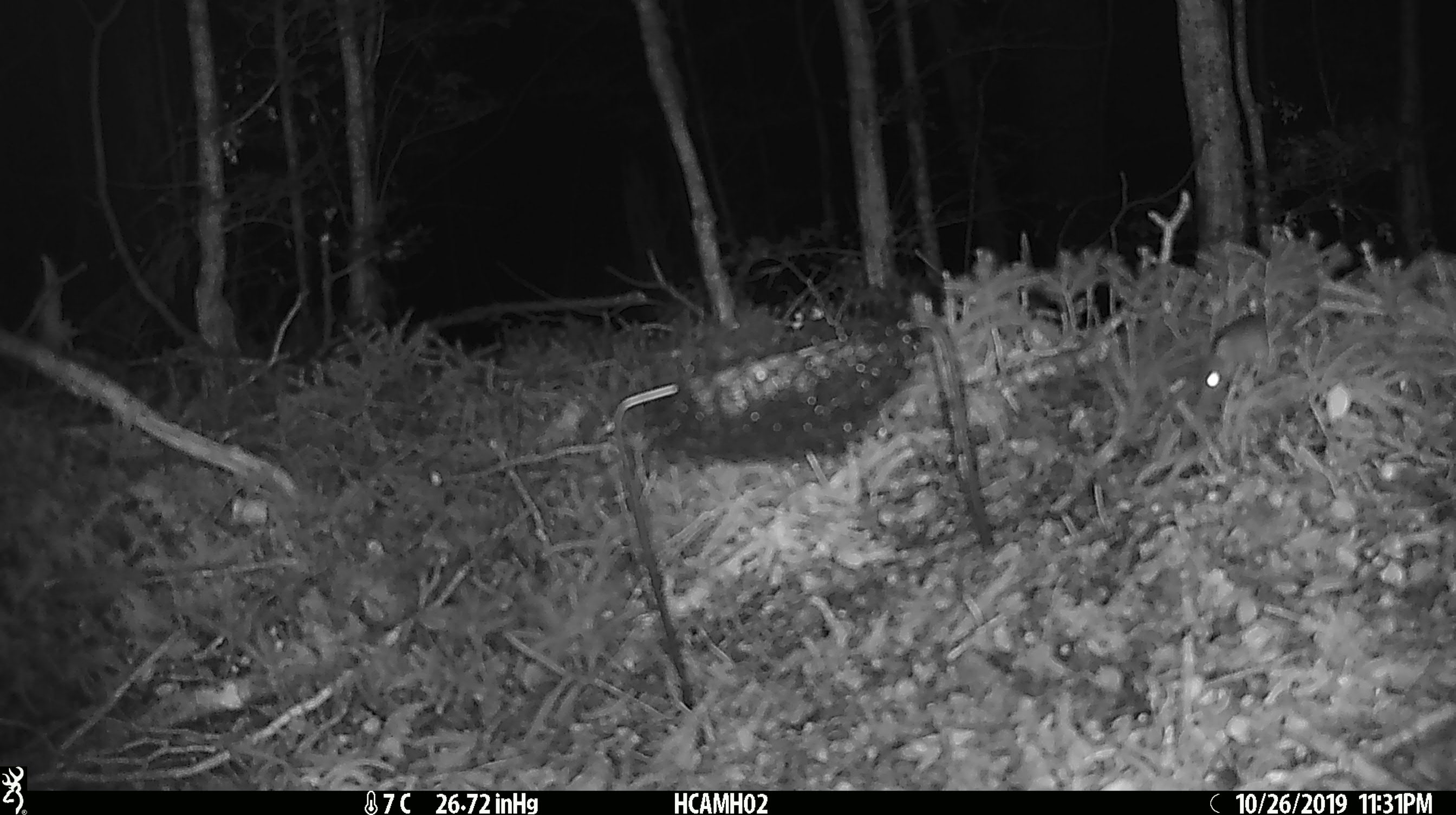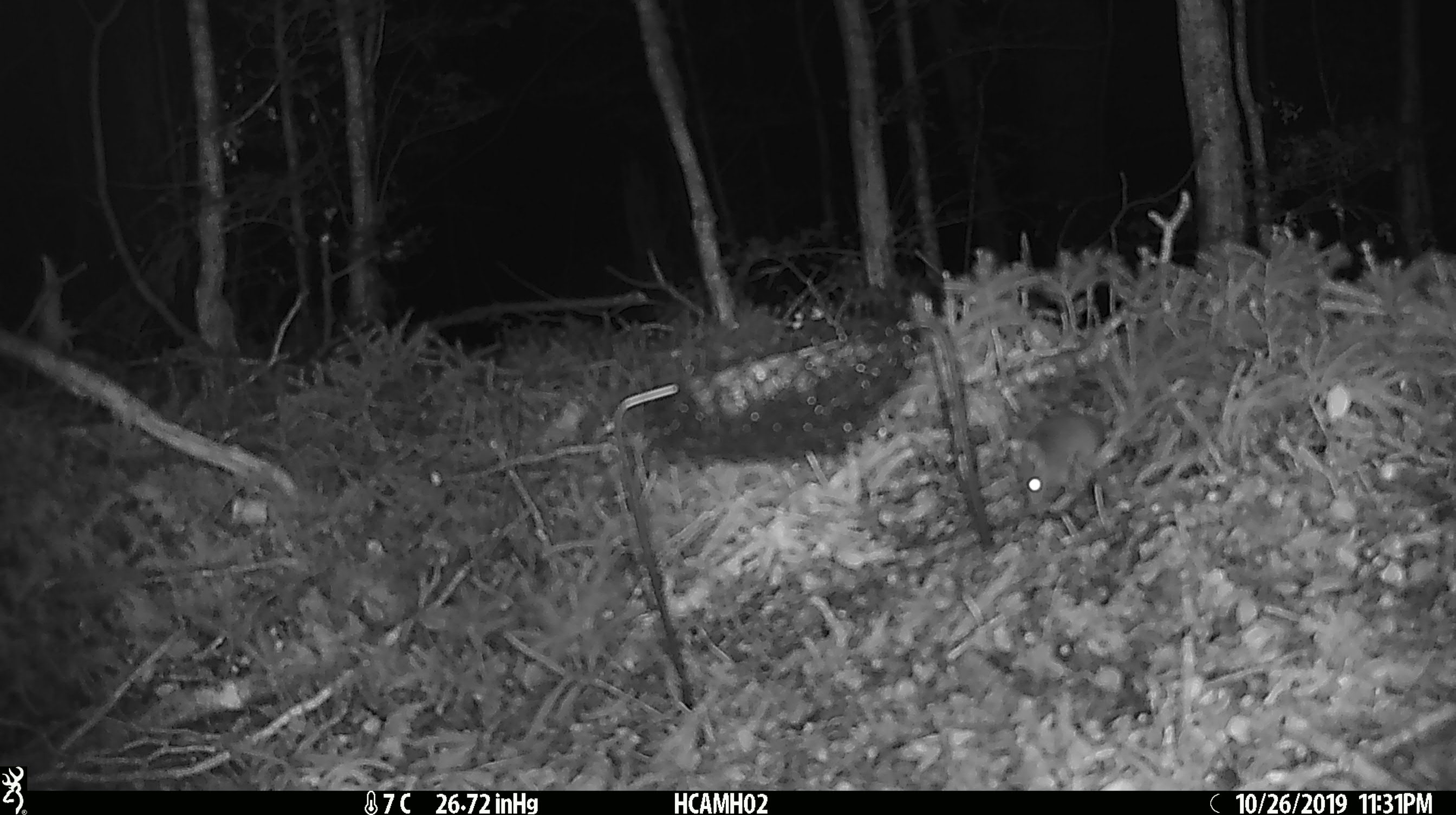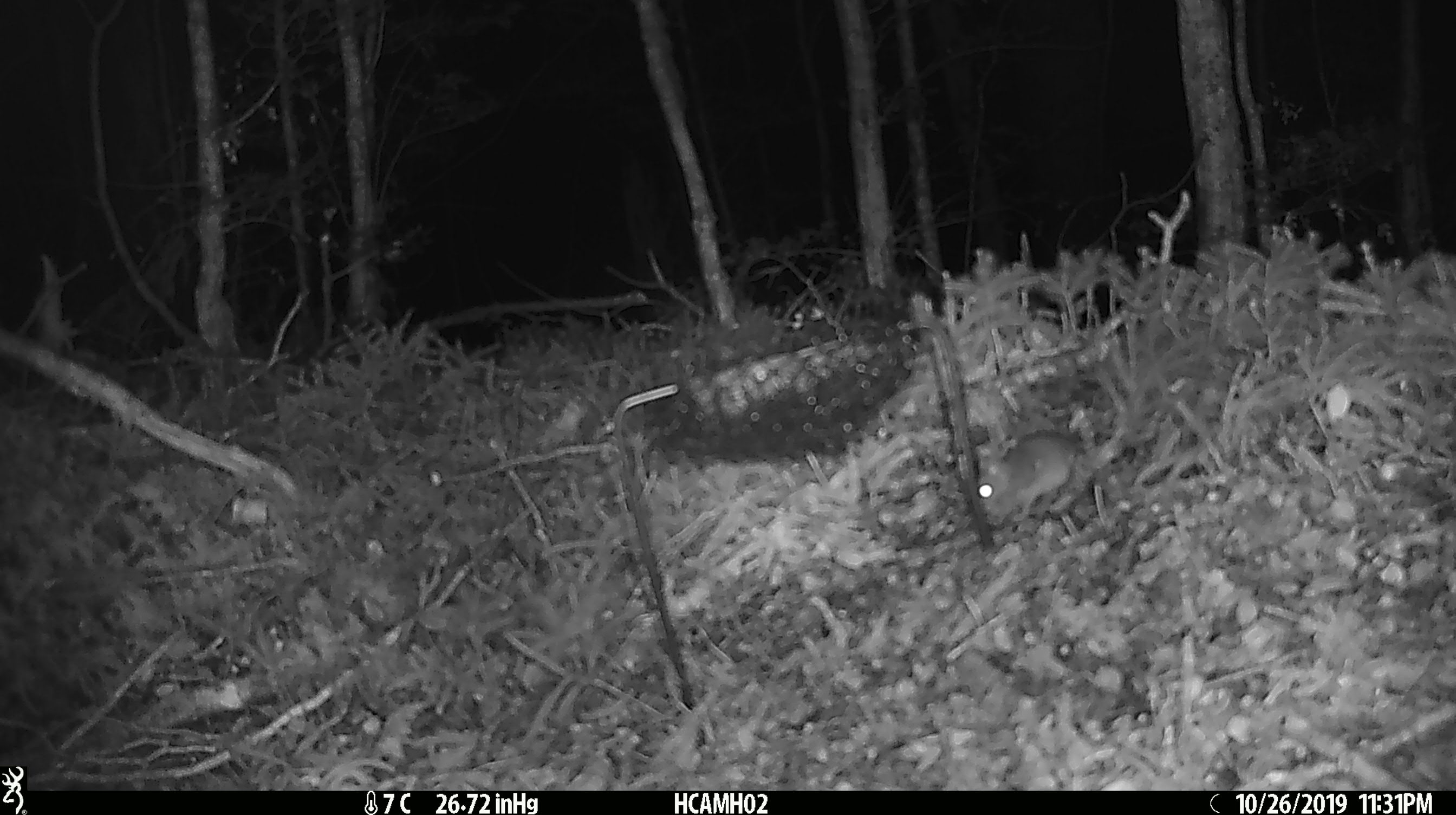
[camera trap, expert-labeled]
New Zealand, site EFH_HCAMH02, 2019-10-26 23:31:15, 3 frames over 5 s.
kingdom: Animalia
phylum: Chordata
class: Mammalia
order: Rodentia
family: Muridae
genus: Mus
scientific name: Mus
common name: mouse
Mouse (Mus).